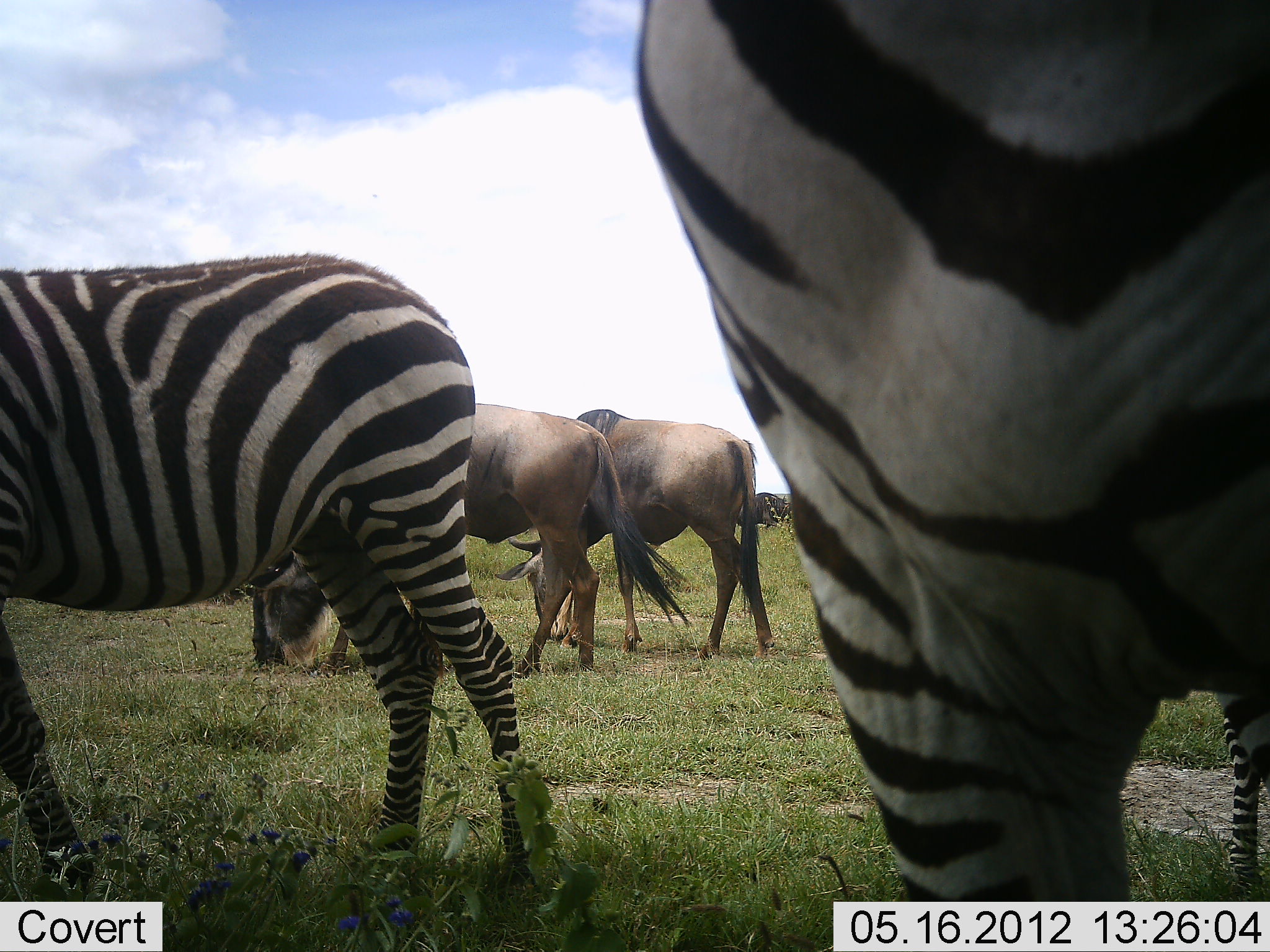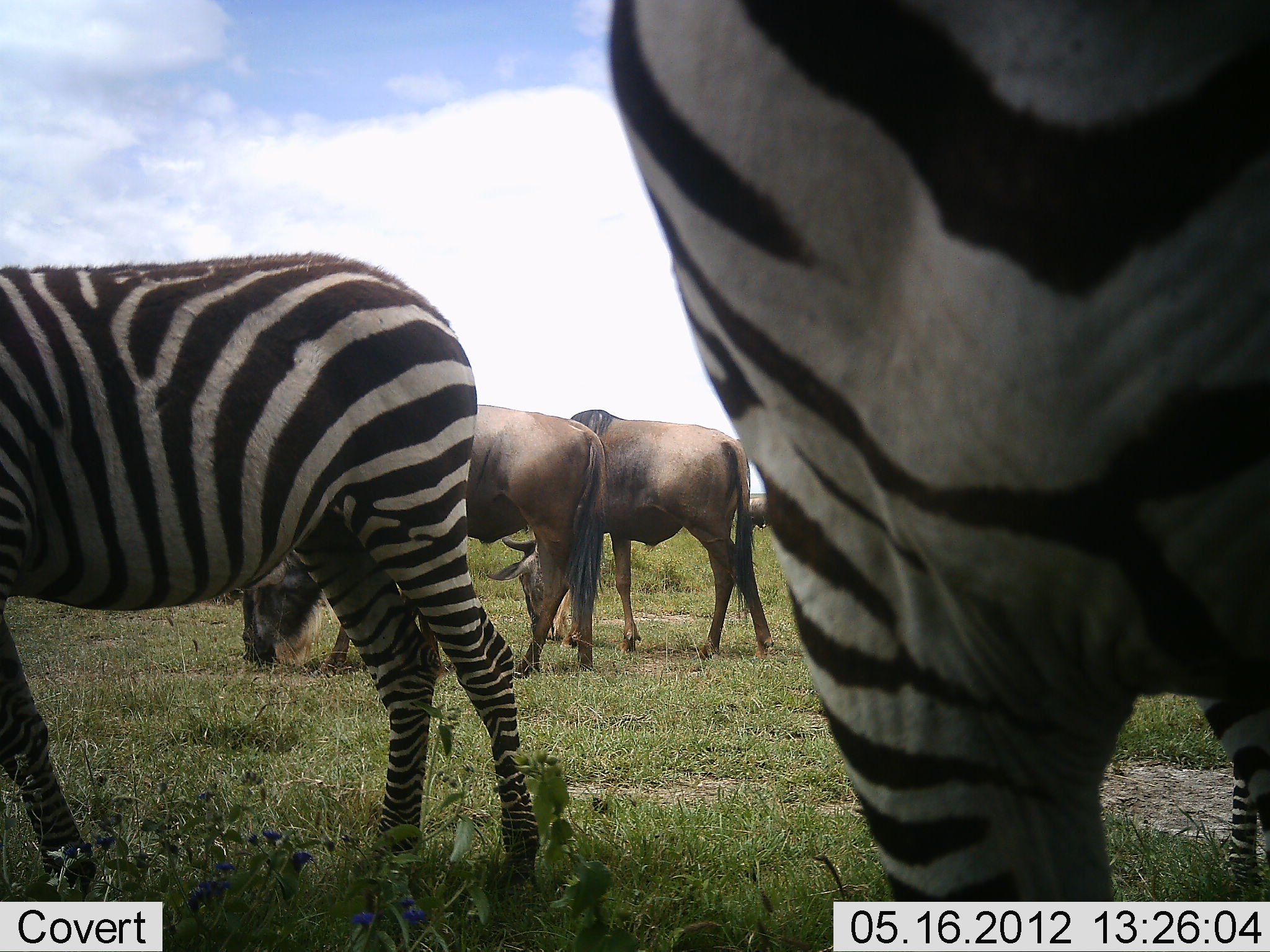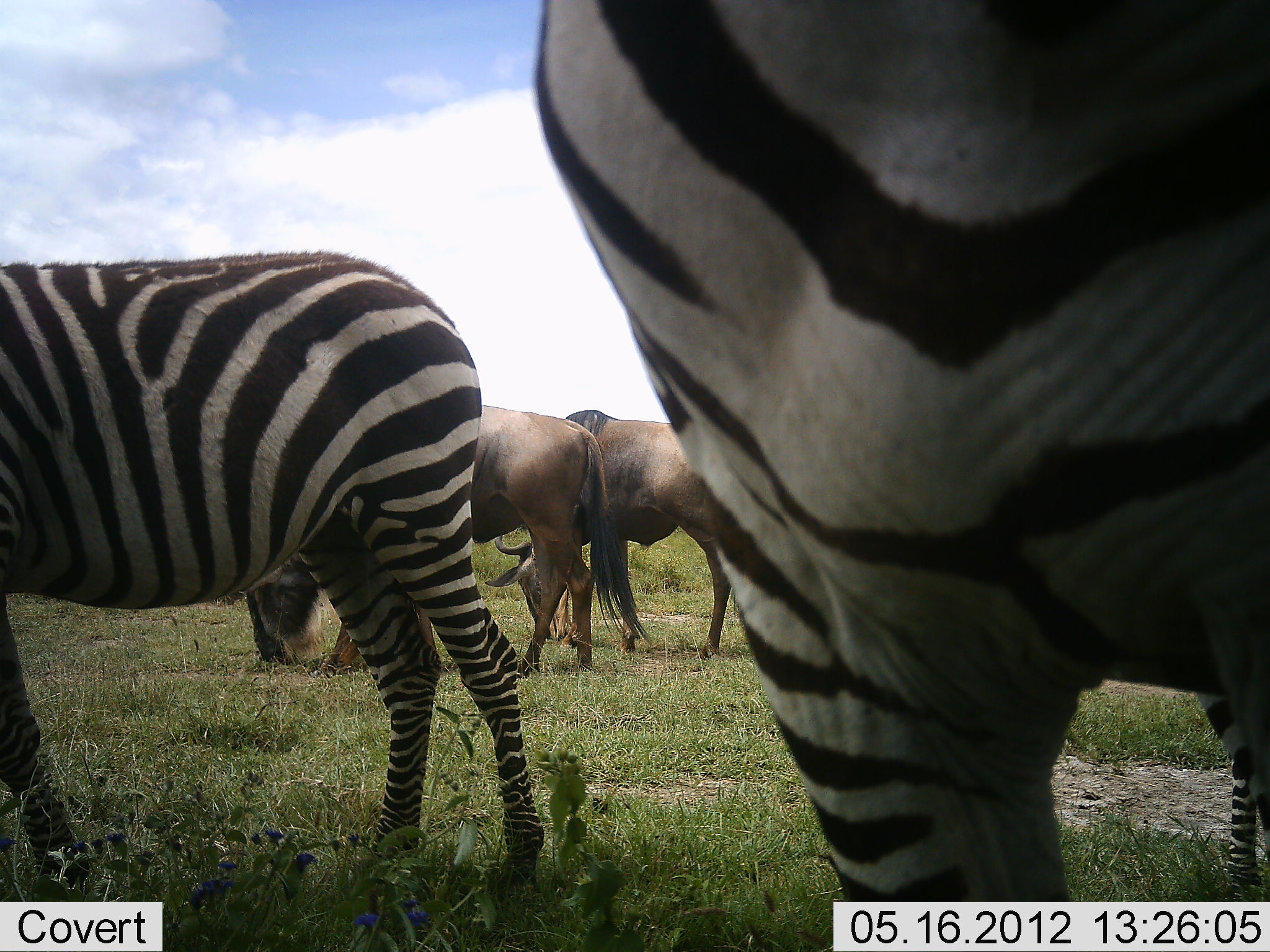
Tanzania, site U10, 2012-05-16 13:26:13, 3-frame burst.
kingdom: Animalia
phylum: Chordata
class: Mammalia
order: Artiodactyla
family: Bovidae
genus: Connochaetes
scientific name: Connochaetes taurinus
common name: blue wildebeest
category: wildebeest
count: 2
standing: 50%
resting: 0%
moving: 0%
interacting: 0%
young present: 0%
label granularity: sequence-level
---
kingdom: Animalia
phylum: Chordata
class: Mammalia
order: Perissodactyla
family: Equidae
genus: Equus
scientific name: Equus quagga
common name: plains zebra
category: zebra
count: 2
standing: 79%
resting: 0%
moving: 0%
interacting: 0%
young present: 0%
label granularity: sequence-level